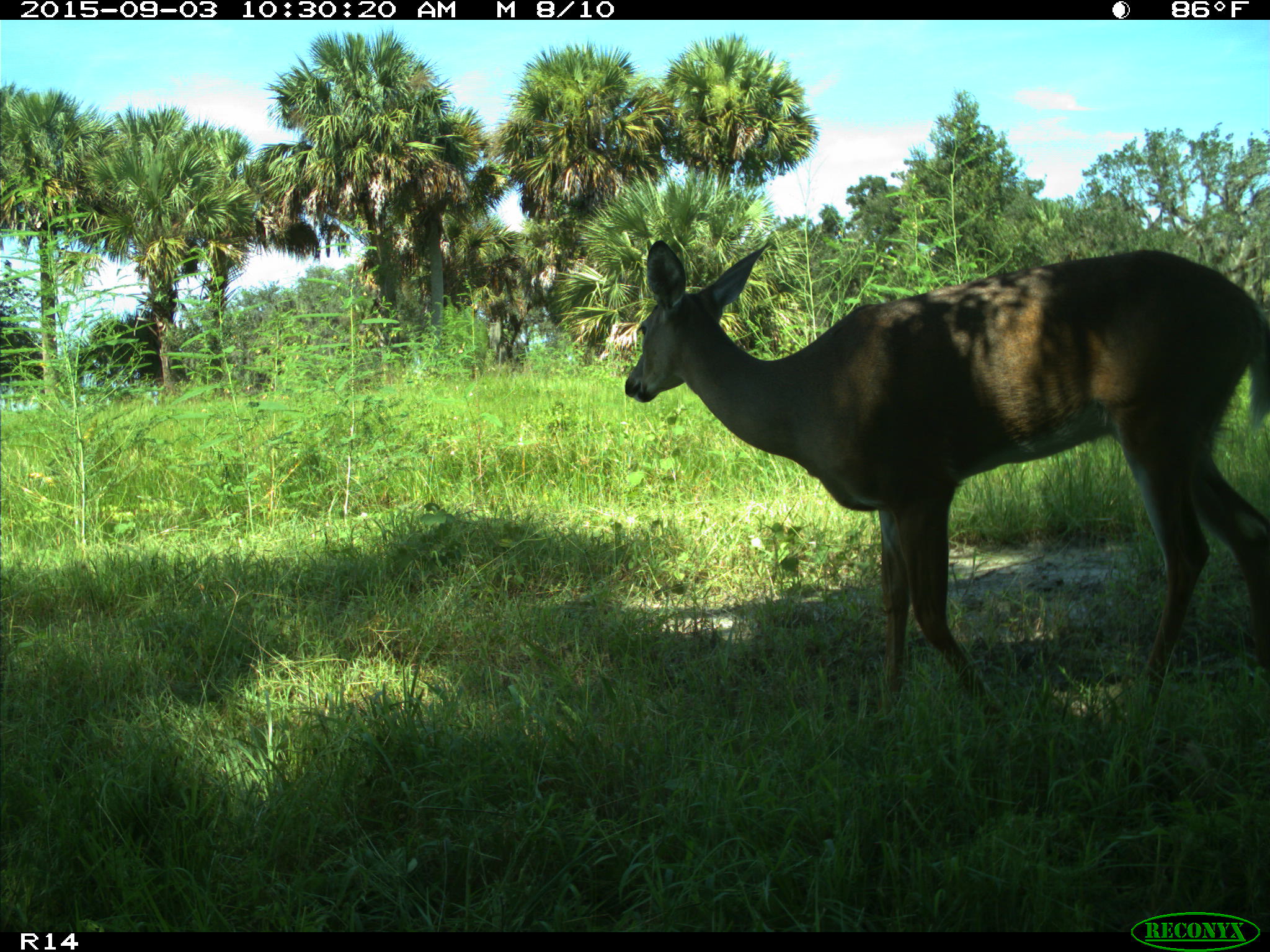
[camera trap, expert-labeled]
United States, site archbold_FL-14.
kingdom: Animalia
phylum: Chordata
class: Mammalia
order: Artiodactyla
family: Cervidae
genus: Odocoileus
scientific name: Odocoileus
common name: deer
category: unidentified deer